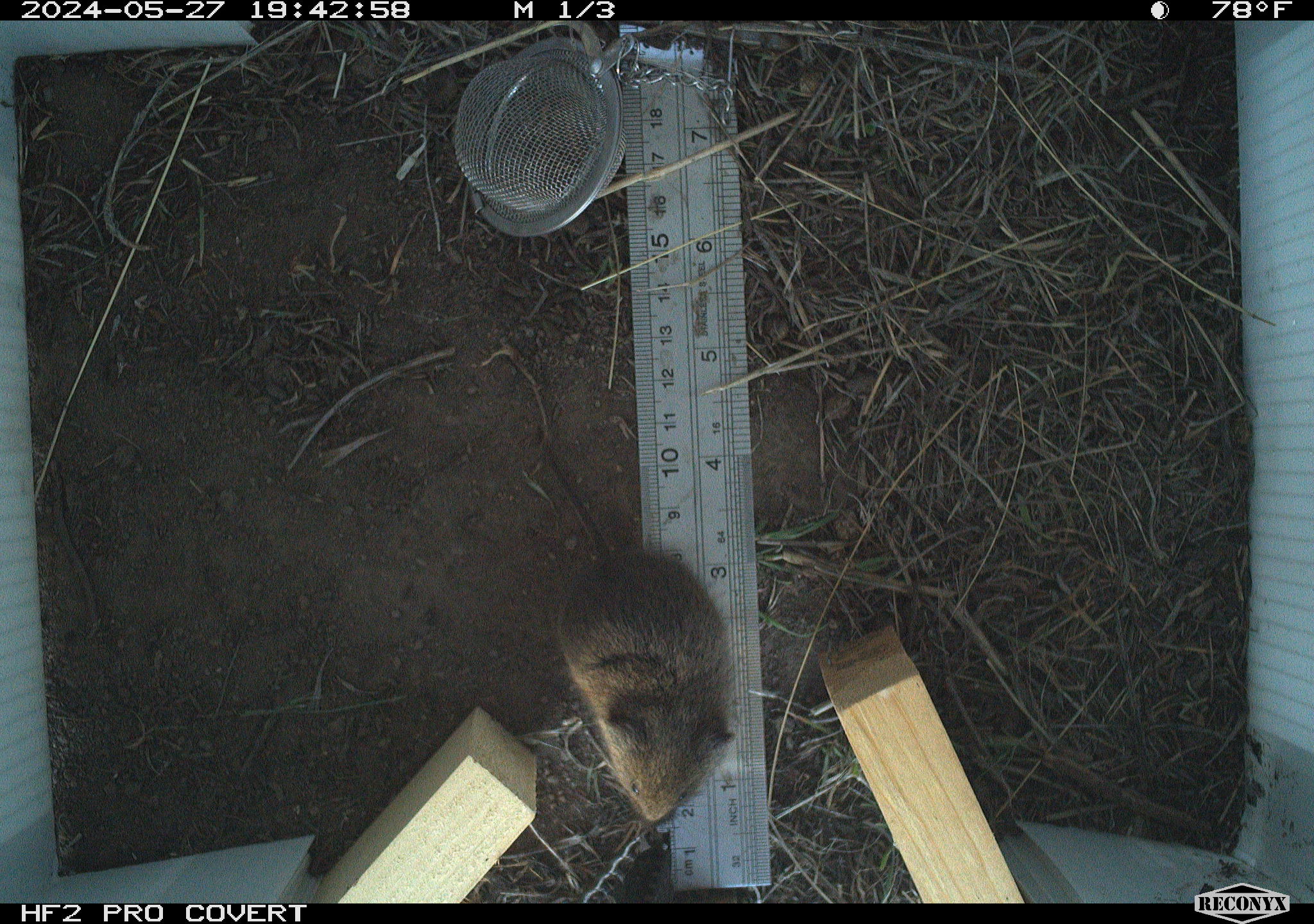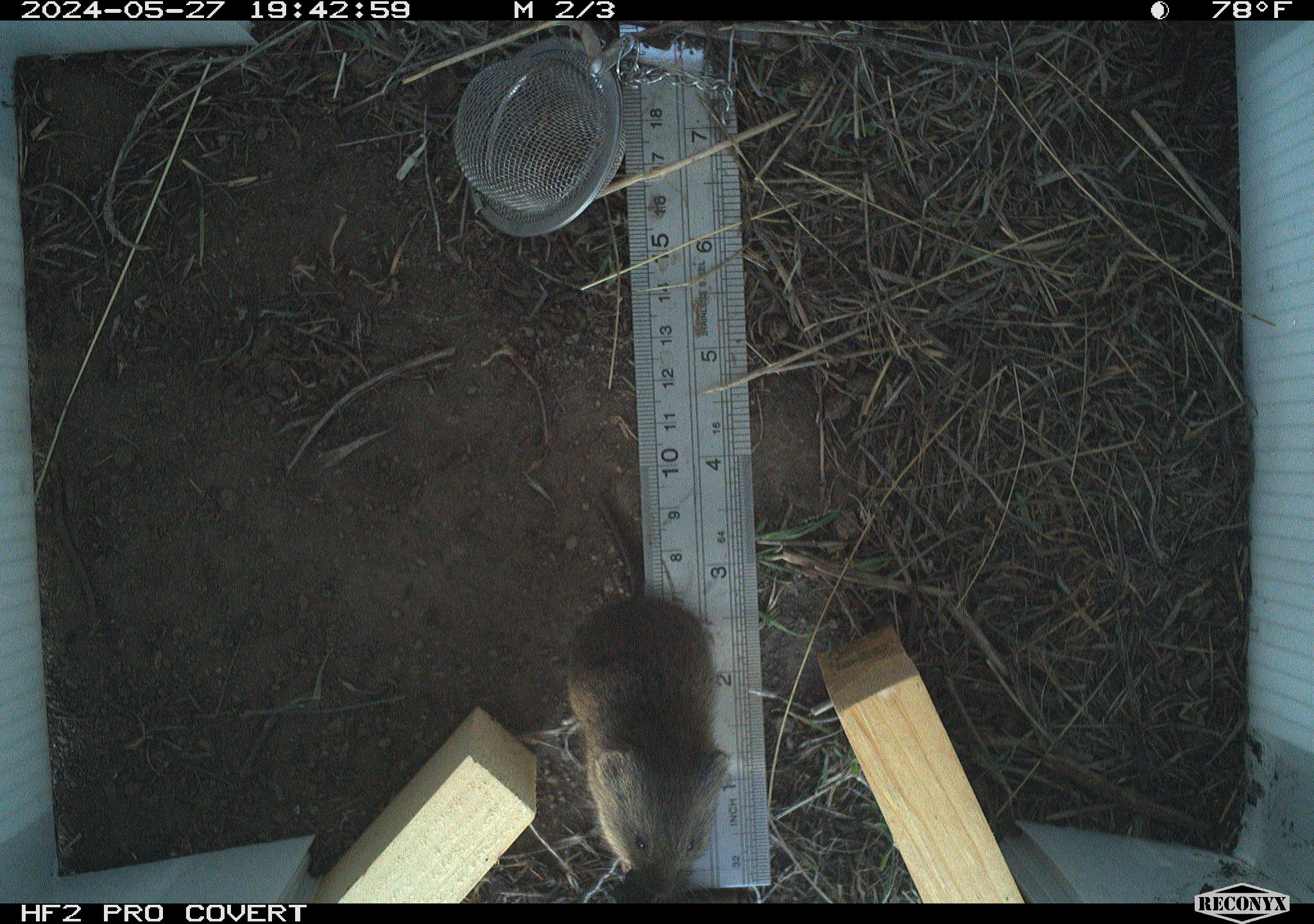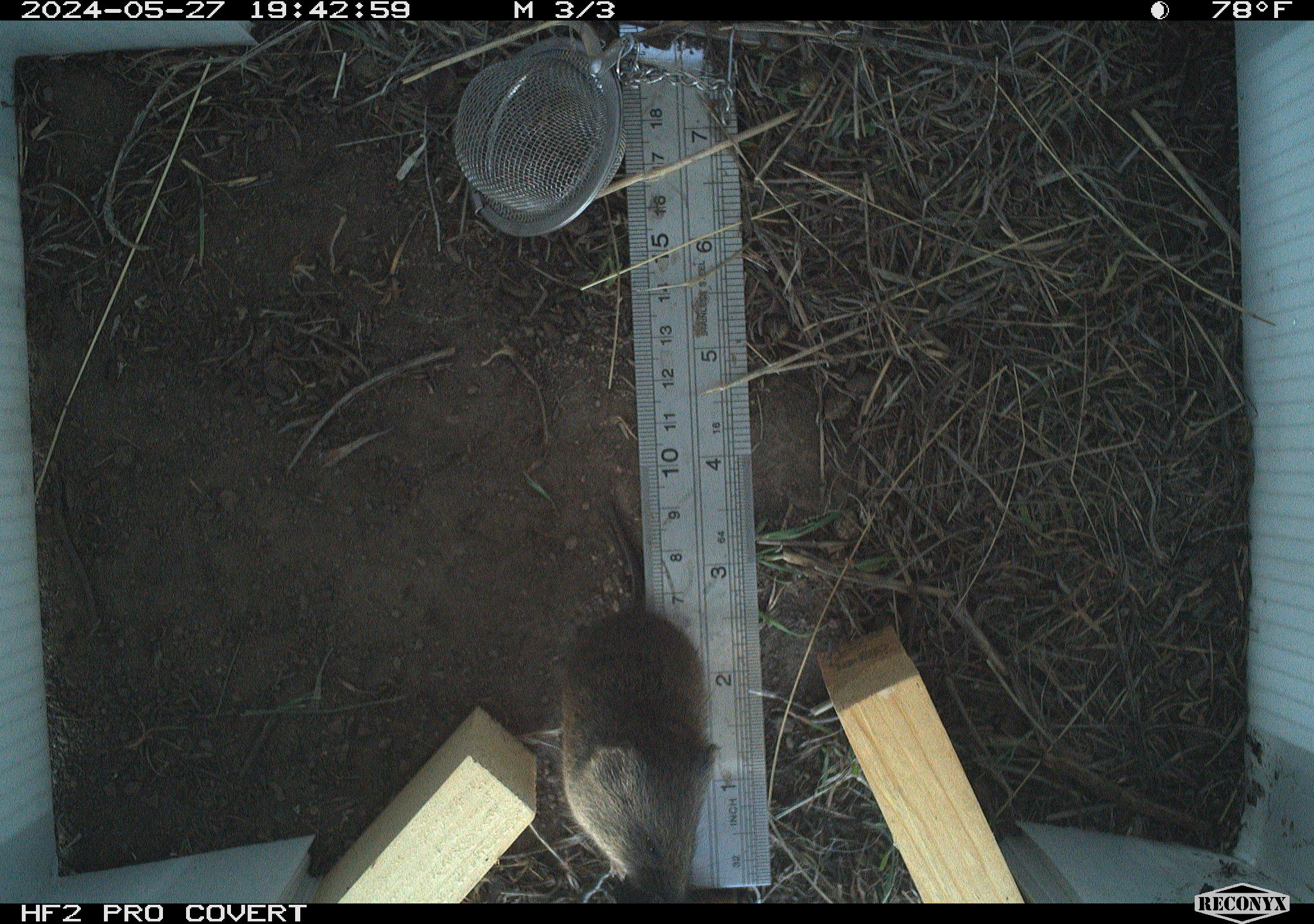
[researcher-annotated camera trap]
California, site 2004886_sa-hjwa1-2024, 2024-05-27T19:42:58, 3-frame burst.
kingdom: Animalia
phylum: Chordata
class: Mammalia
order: Rodentia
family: Cricetidae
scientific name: Cricetidae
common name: hamsters, voles, lemmings, and allies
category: cricetidae family